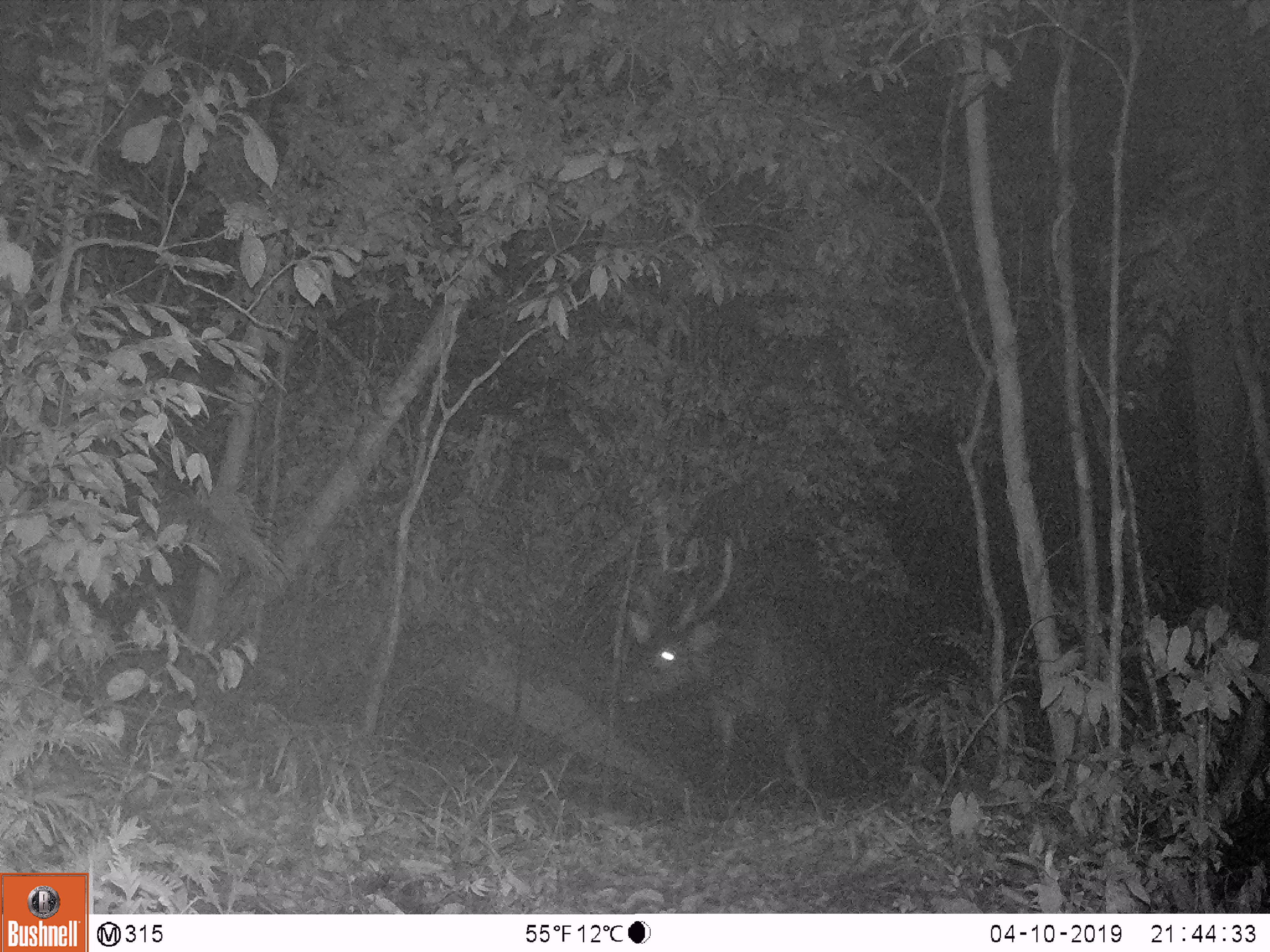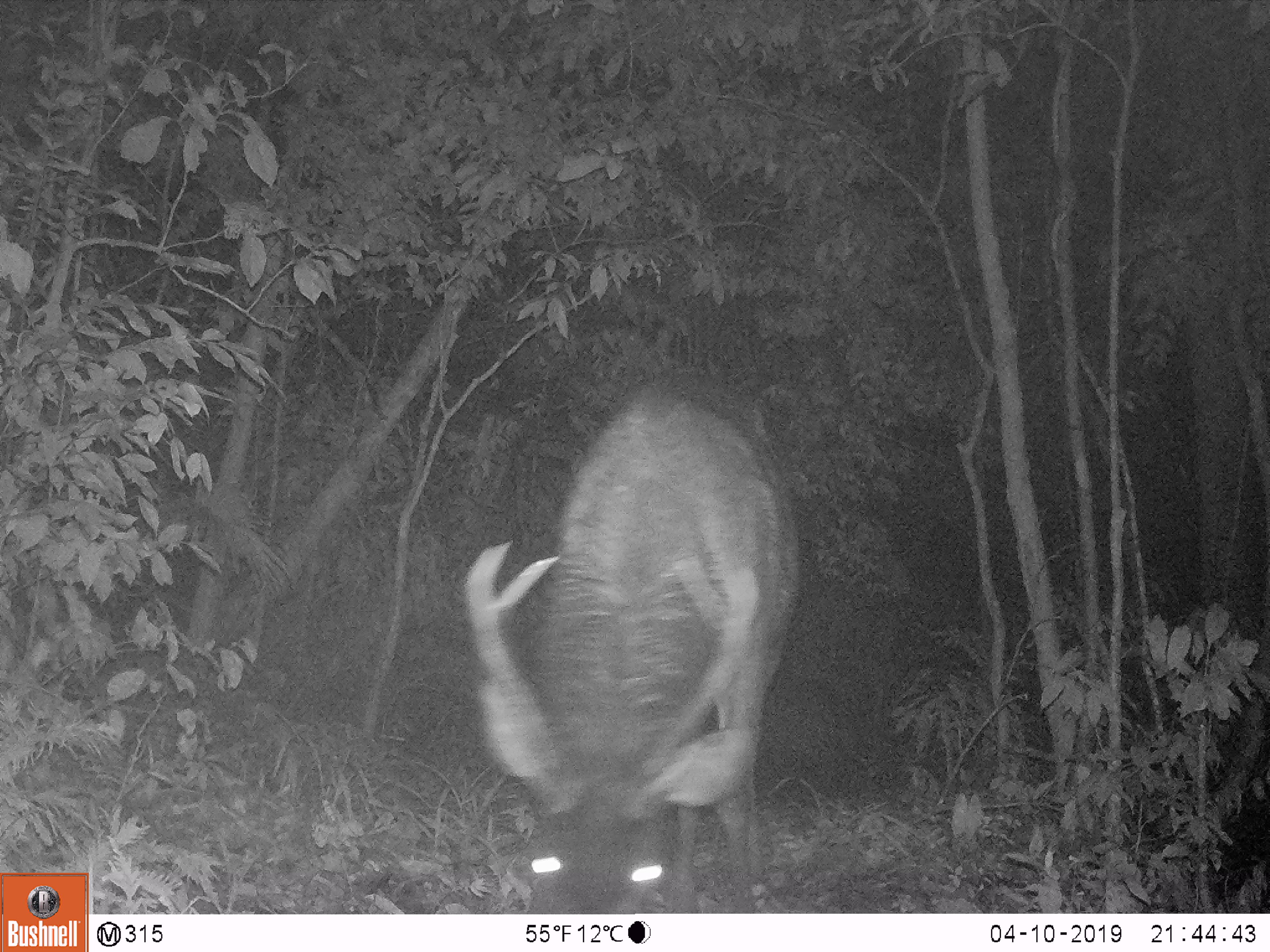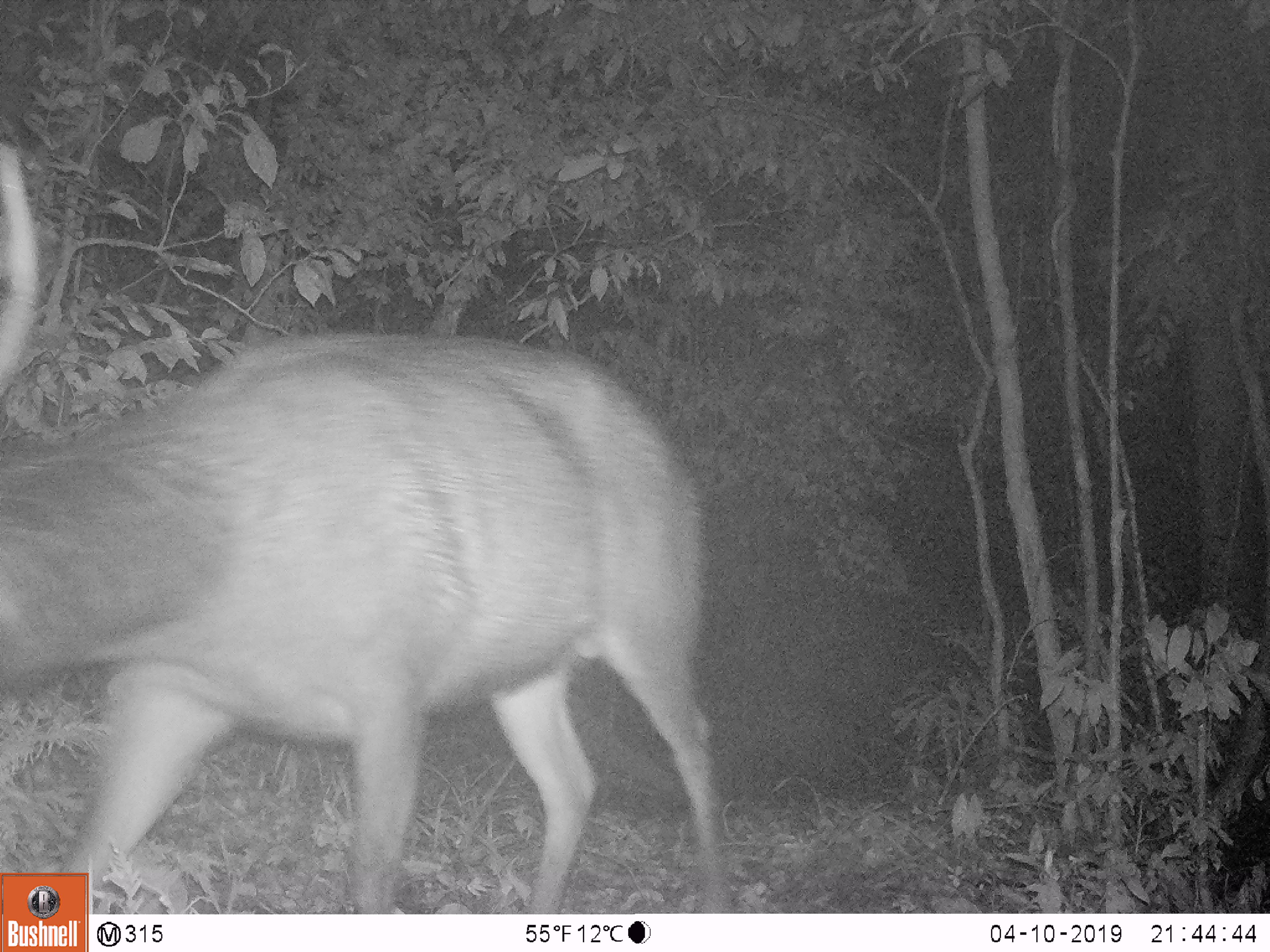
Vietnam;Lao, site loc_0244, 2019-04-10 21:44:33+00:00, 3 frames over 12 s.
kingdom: Animalia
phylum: Chordata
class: Mammalia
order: Artiodactyla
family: Cervidae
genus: Rusa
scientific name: Rusa unicolor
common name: sambar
Sambar (Rusa unicolor). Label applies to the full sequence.